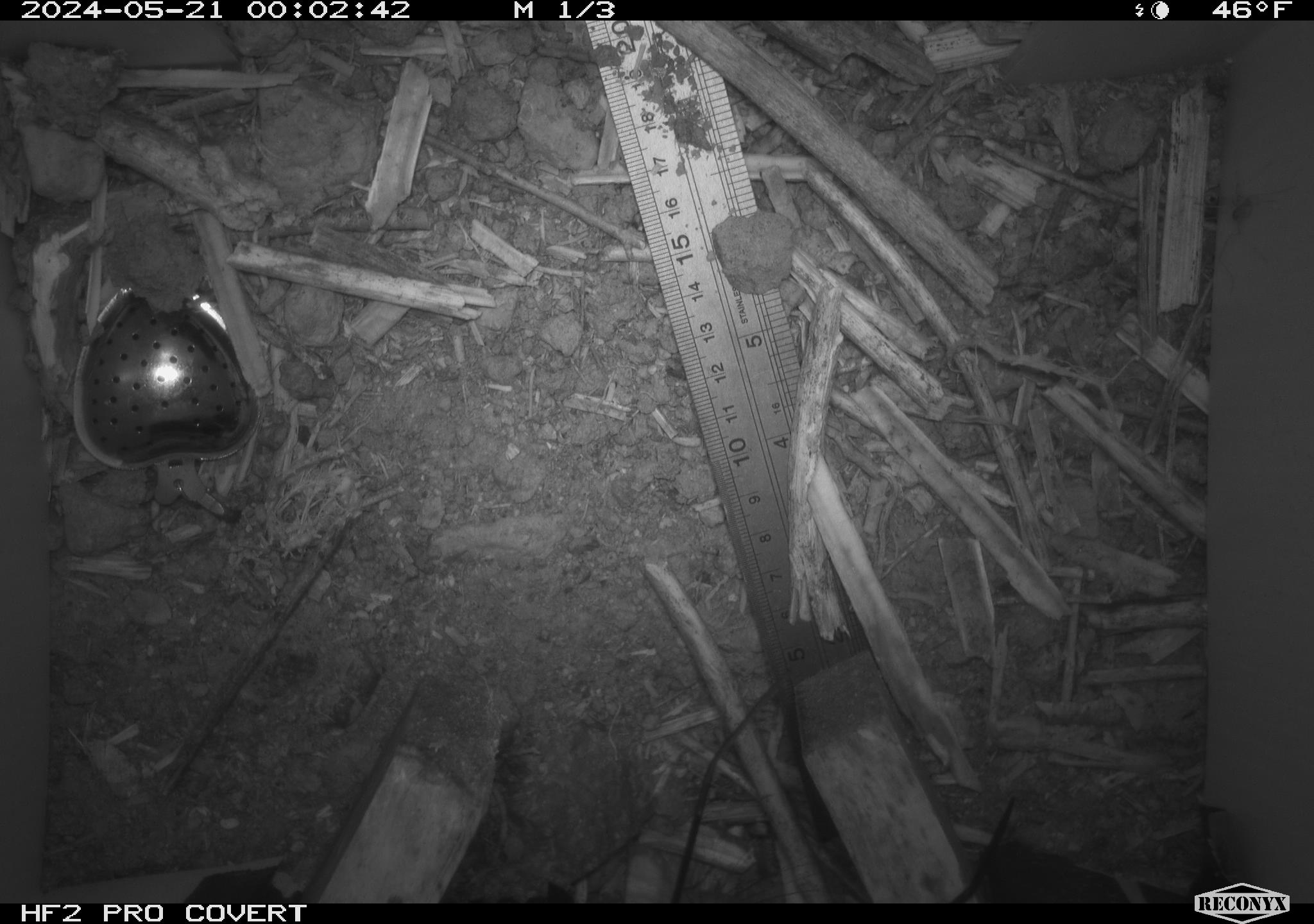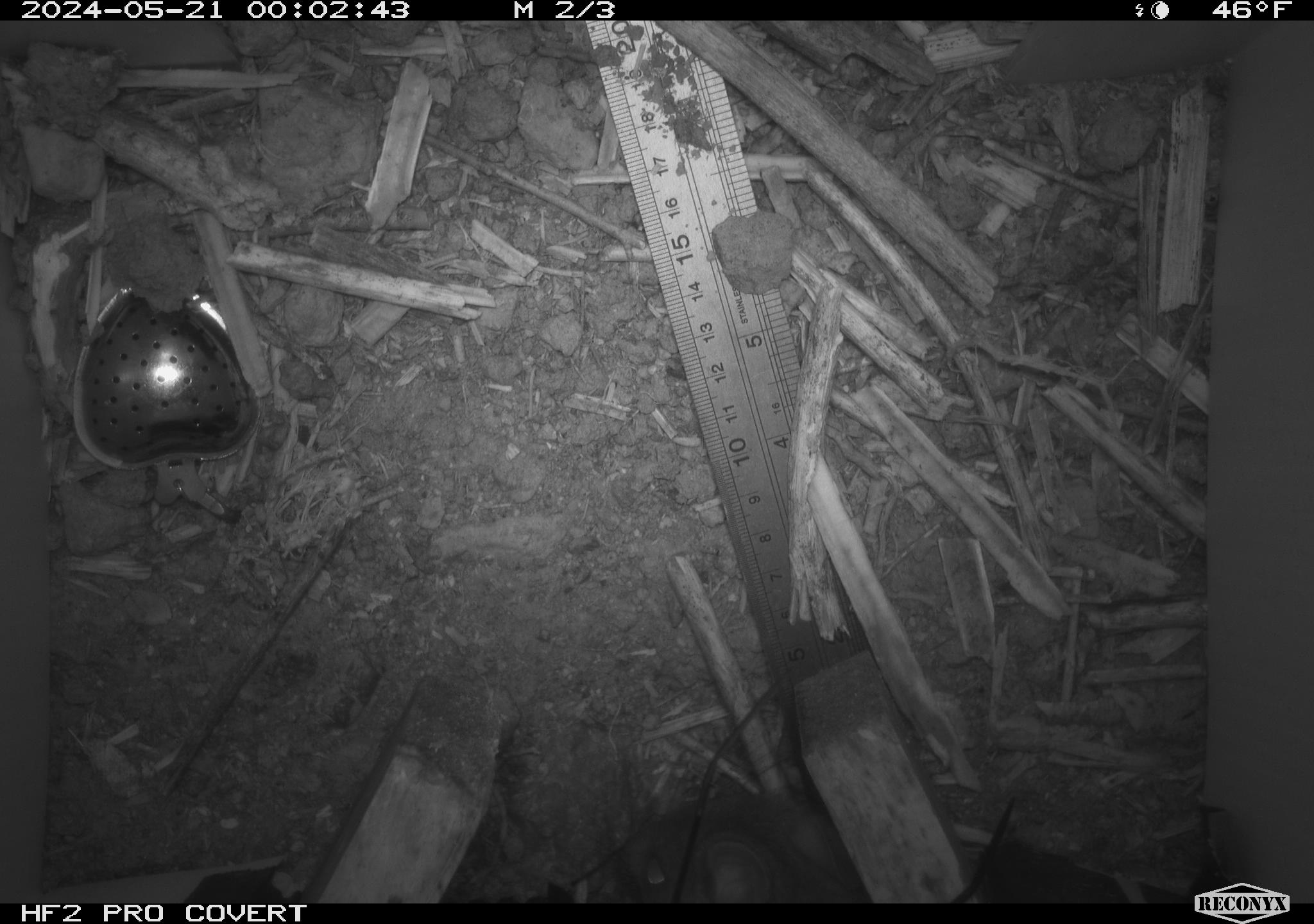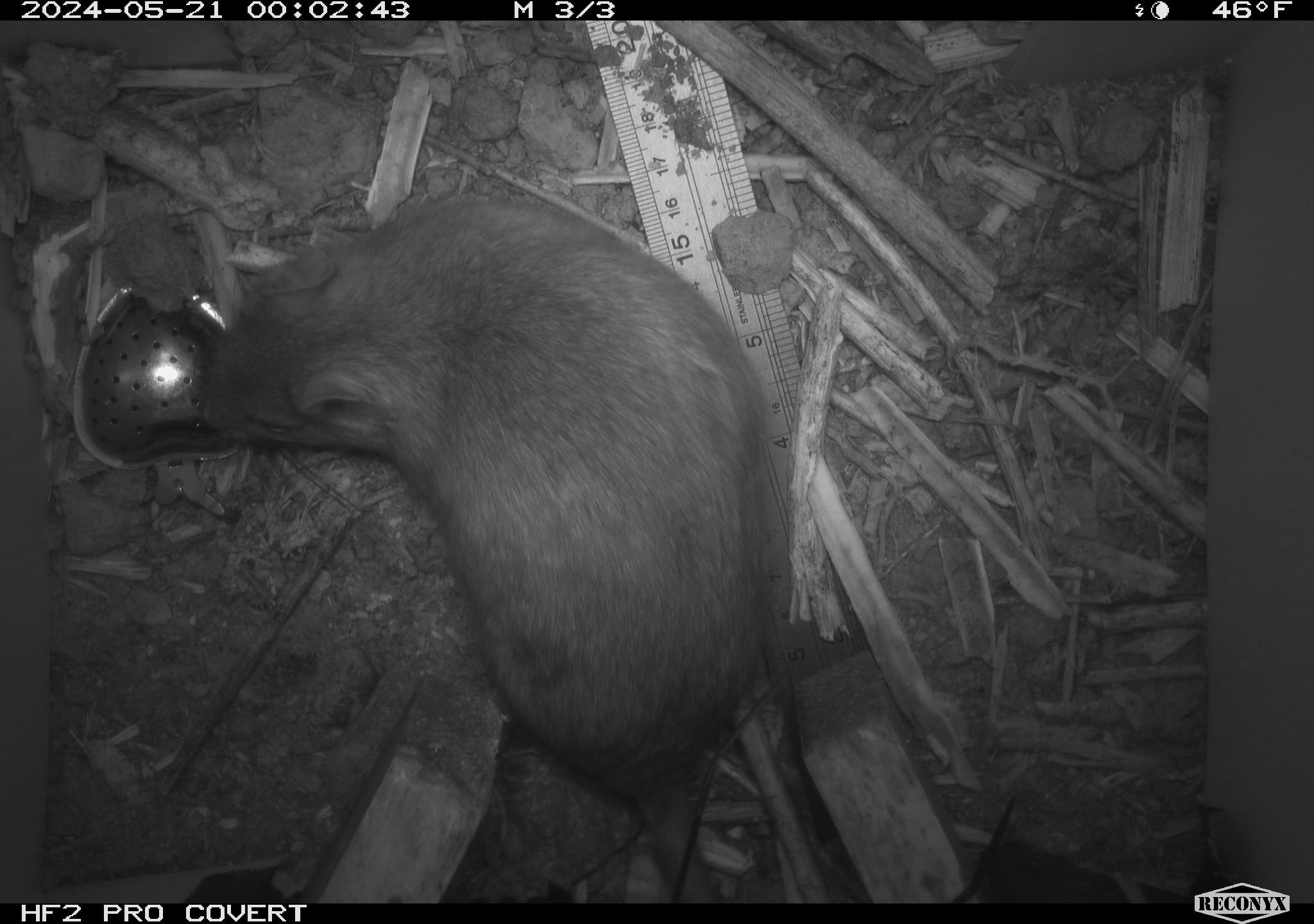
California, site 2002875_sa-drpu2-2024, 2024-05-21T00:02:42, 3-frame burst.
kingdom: Animalia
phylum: Chordata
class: Mammalia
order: Rodentia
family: Cricetidae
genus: Neotoma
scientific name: Neotoma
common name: pack rat or woodrat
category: neotoma species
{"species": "neotoma species (pack rat or woodrat) (Neotoma)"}